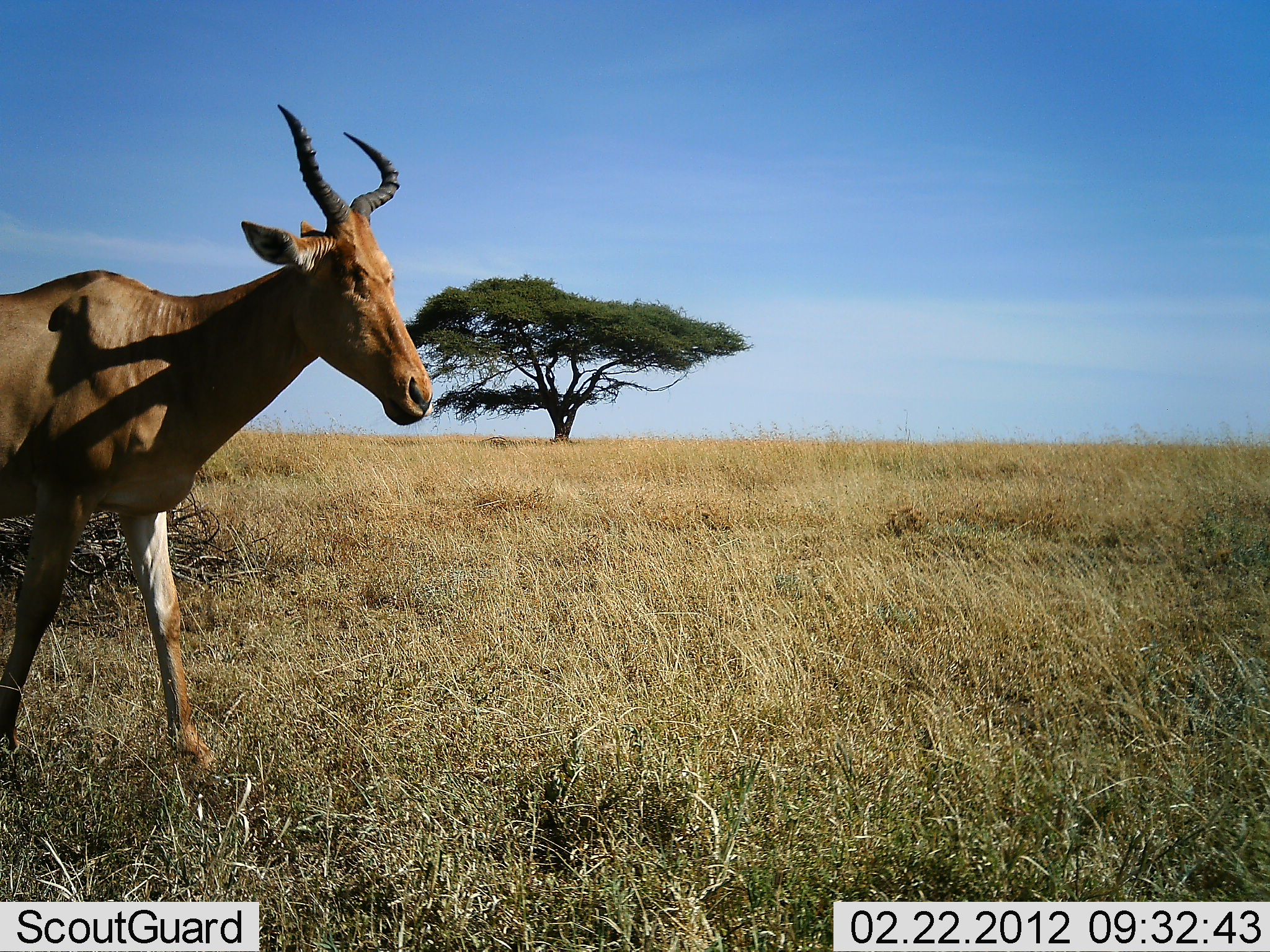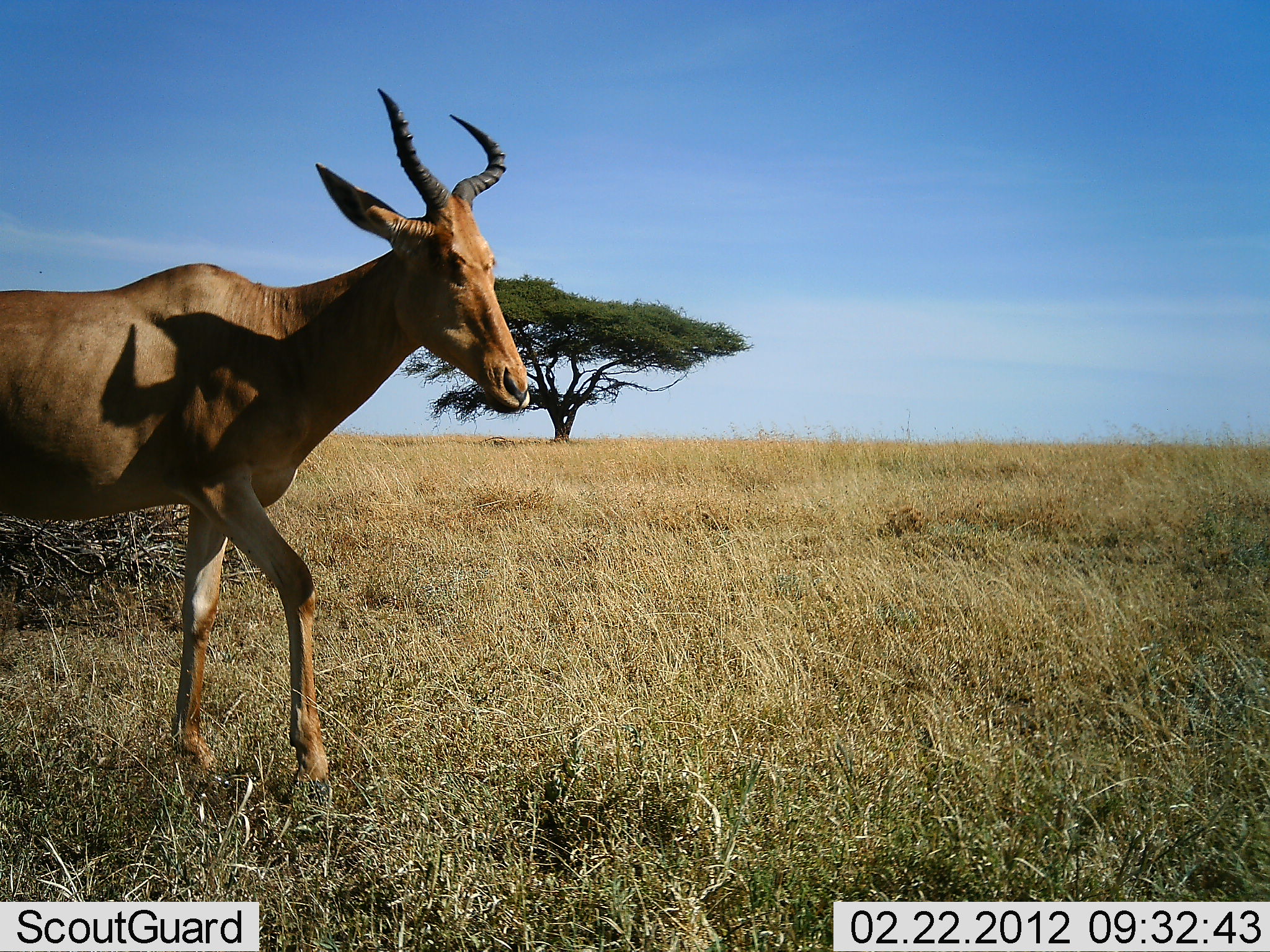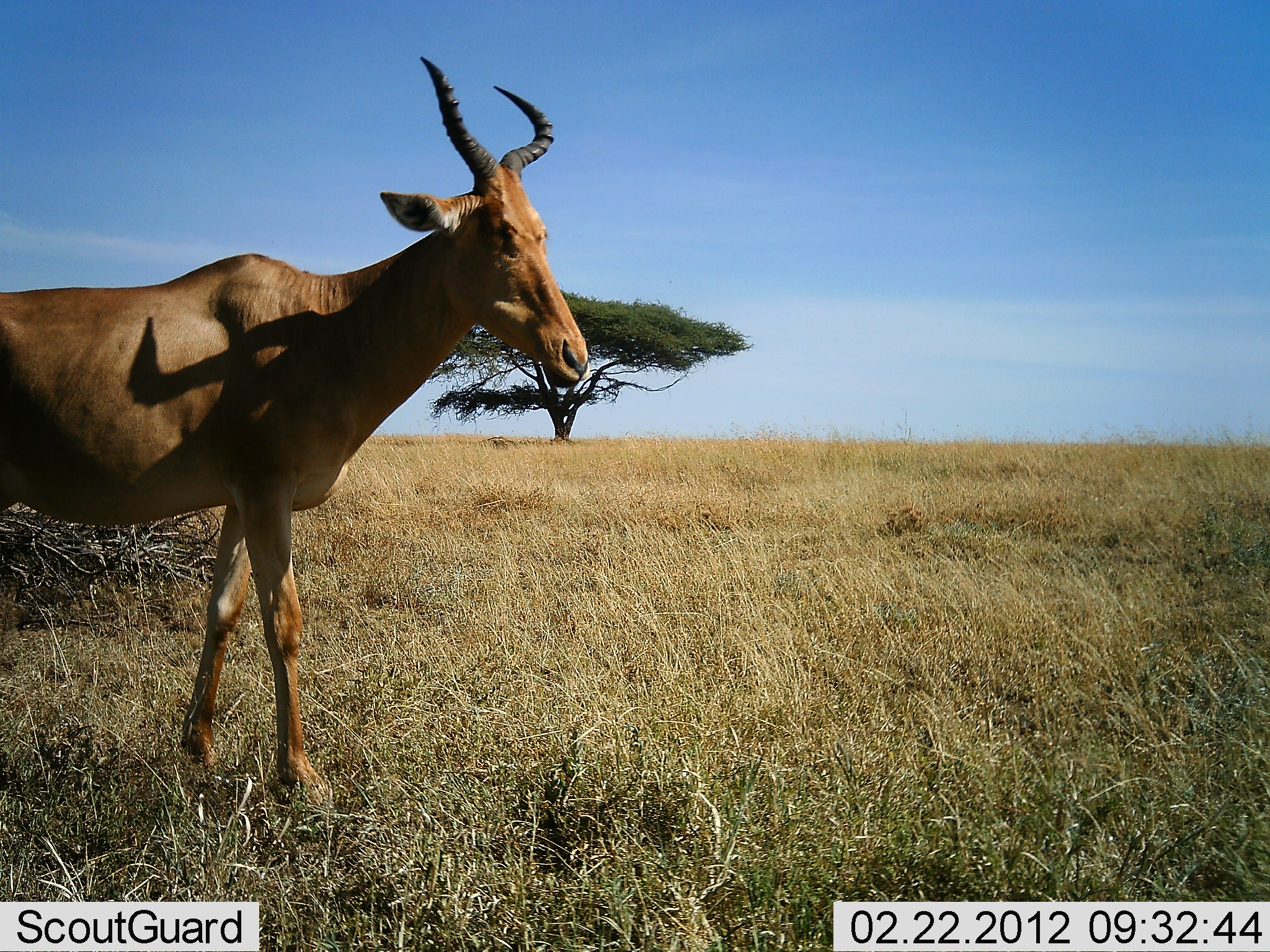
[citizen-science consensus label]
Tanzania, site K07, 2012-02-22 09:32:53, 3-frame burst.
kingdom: Animalia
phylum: Chordata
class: Mammalia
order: Artiodactyla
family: Bovidae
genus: Alcelaphus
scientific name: Alcelaphus buselaphus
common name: hartebeest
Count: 1.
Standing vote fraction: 5%.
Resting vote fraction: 0%.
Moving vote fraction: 95%.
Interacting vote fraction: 0%.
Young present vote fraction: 0%.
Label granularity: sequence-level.